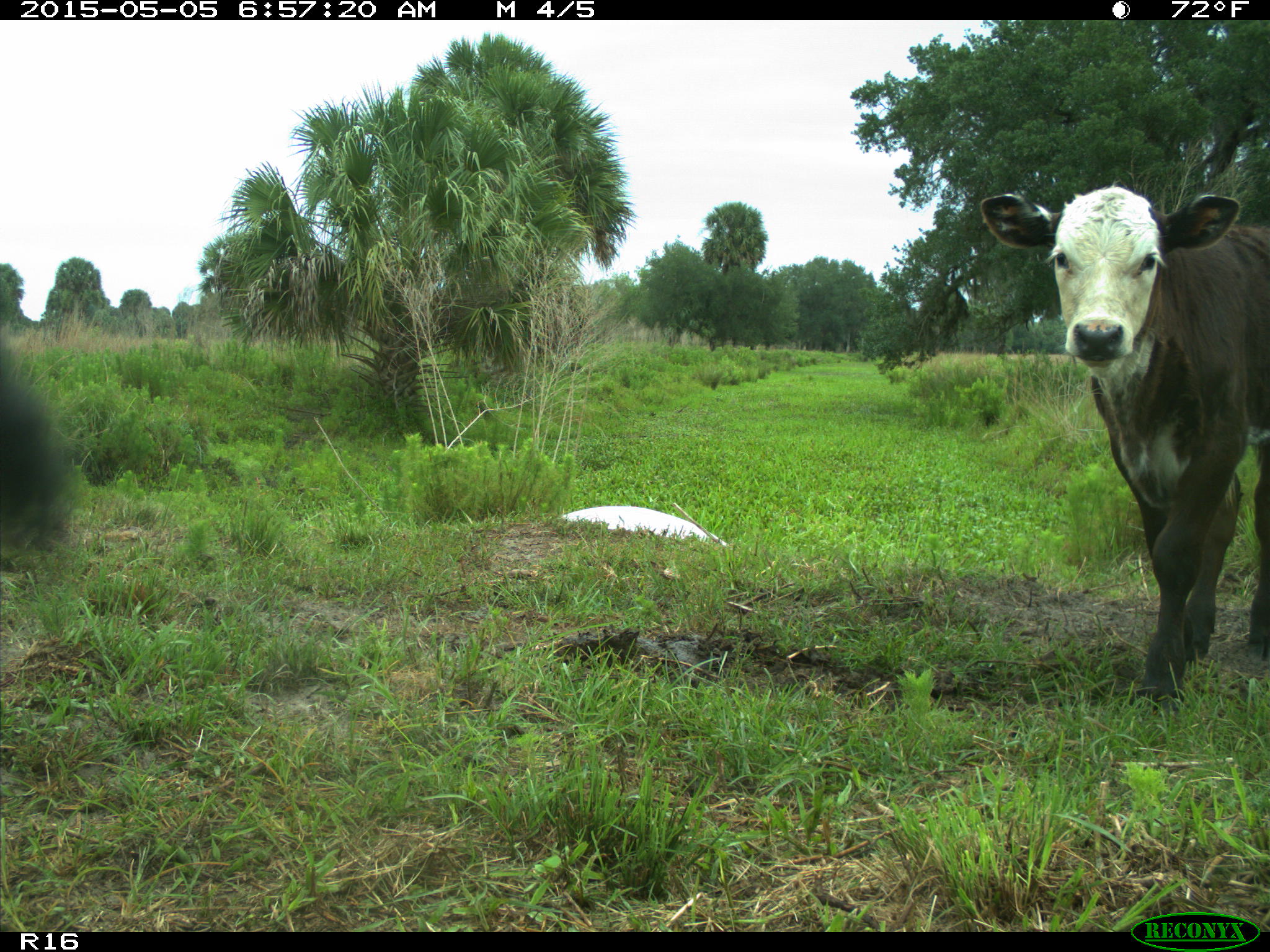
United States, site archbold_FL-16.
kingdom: Animalia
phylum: Chordata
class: Mammalia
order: Artiodactyla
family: Bovidae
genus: Bos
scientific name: Bos taurus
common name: domestic cow